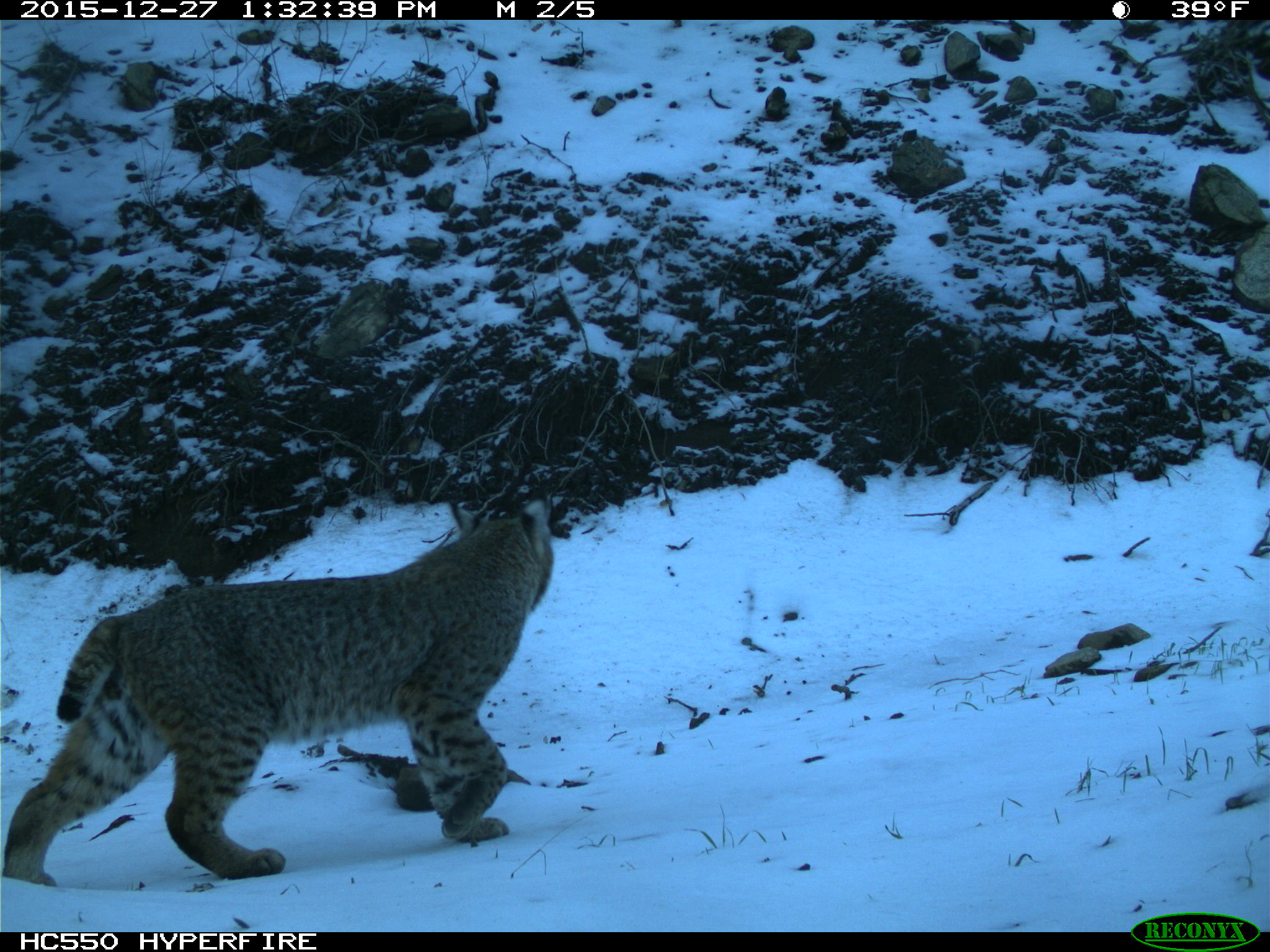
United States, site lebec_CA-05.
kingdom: Animalia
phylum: Chordata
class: Mammalia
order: Carnivora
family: Felidae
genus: Lynx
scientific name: Lynx rufus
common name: bobcat